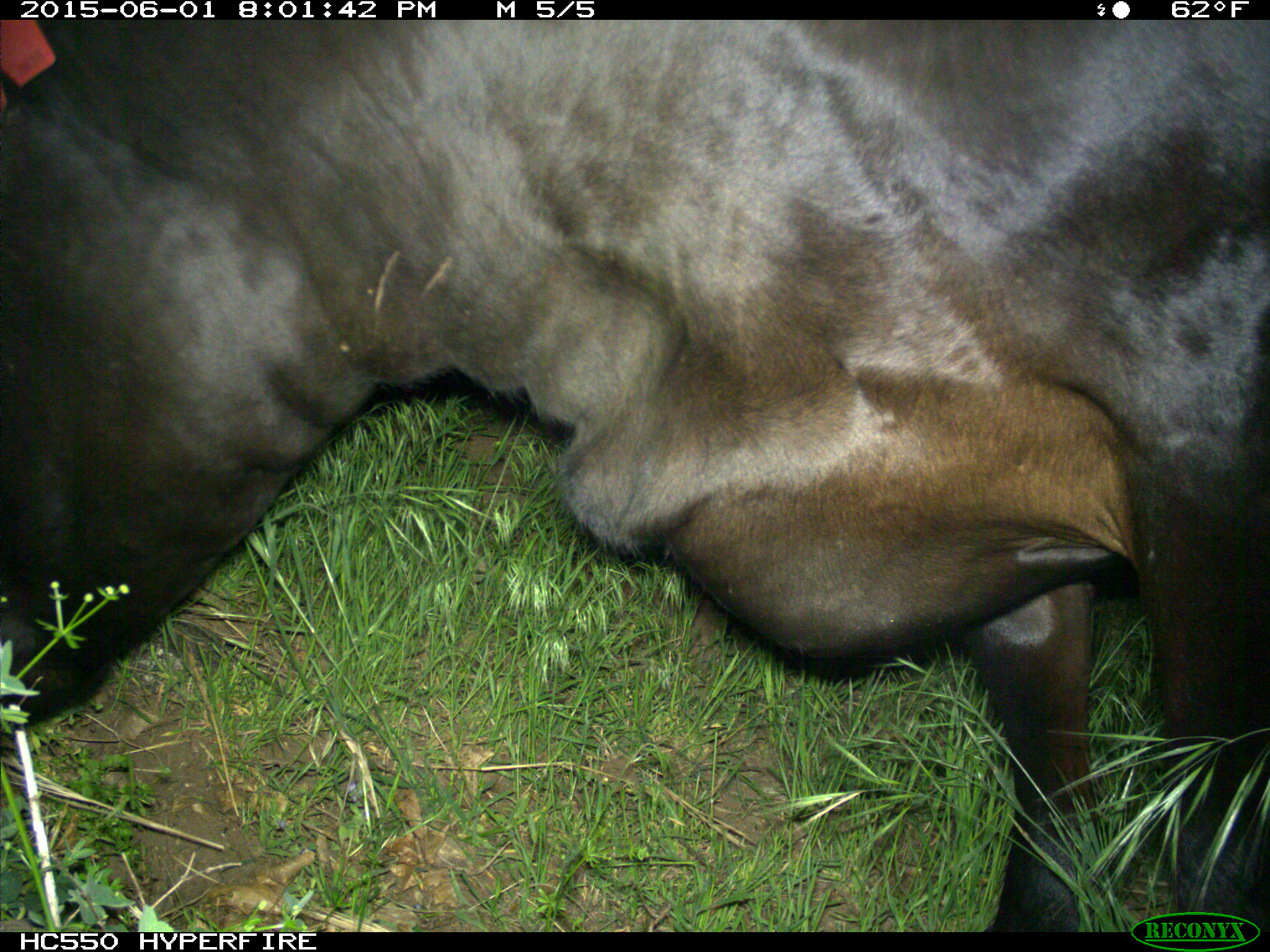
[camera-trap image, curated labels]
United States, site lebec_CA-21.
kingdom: Animalia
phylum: Chordata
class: Mammalia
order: Artiodactyla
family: Bovidae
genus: Bos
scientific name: Bos taurus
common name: domestic cow